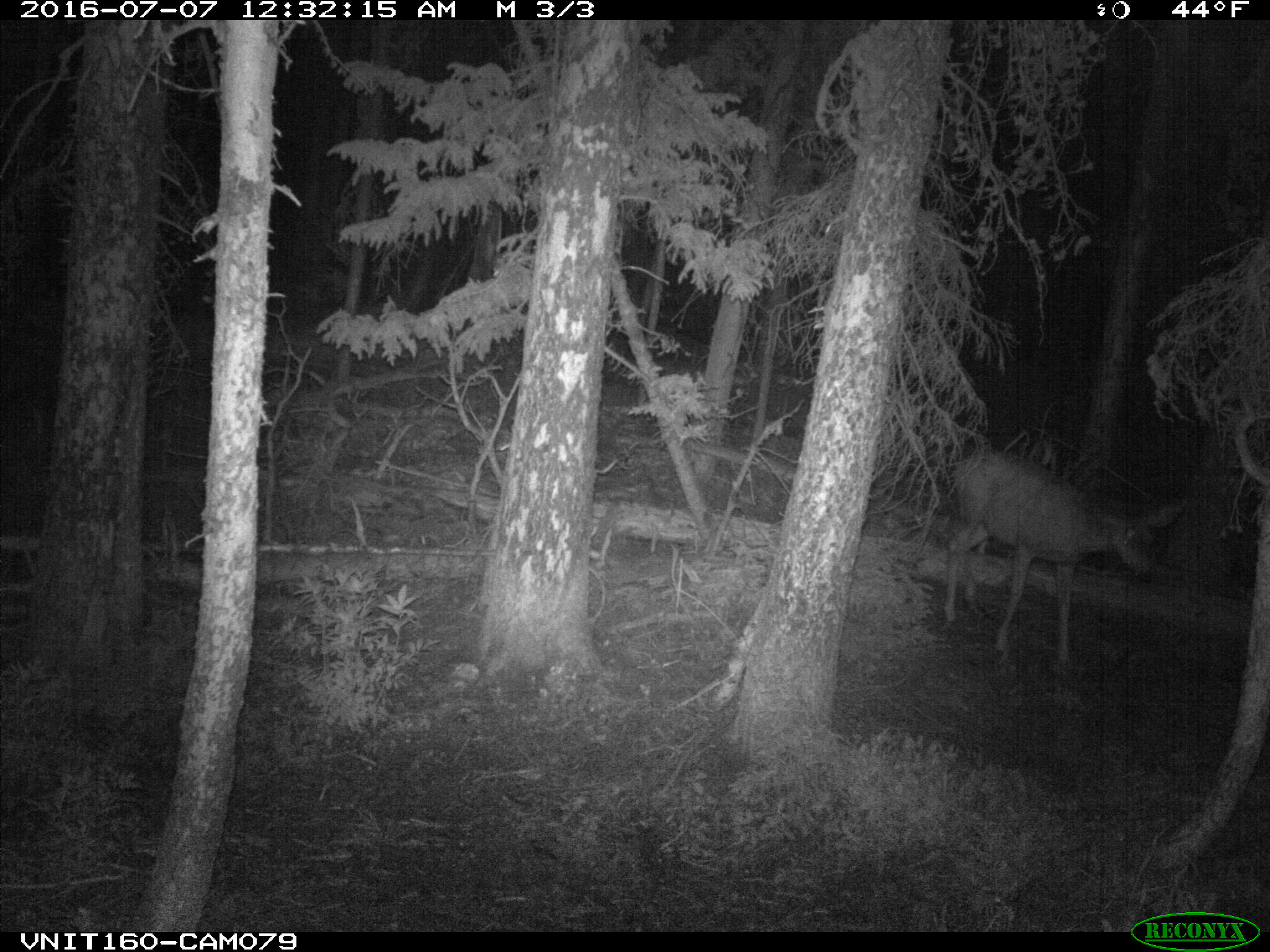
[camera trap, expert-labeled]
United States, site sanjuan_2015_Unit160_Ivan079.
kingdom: Animalia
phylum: Chordata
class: Mammalia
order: Artiodactyla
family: Cervidae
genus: Odocoileus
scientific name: Odocoileus hemionus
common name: mule deer